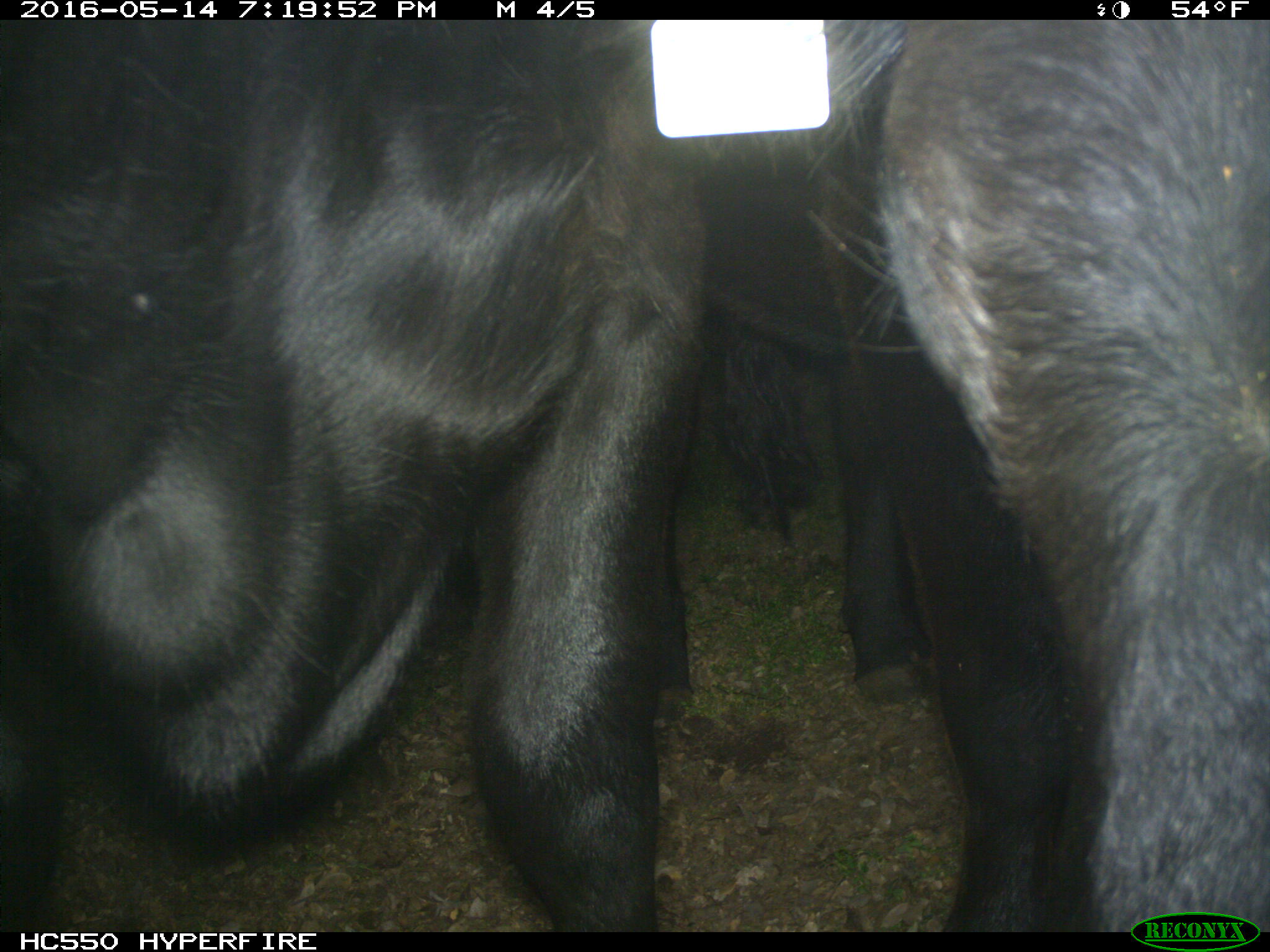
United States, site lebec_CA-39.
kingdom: Animalia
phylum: Chordata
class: Mammalia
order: Artiodactyla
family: Bovidae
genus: Bos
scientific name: Bos taurus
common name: domestic cow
Bos taurus (domestic cow).